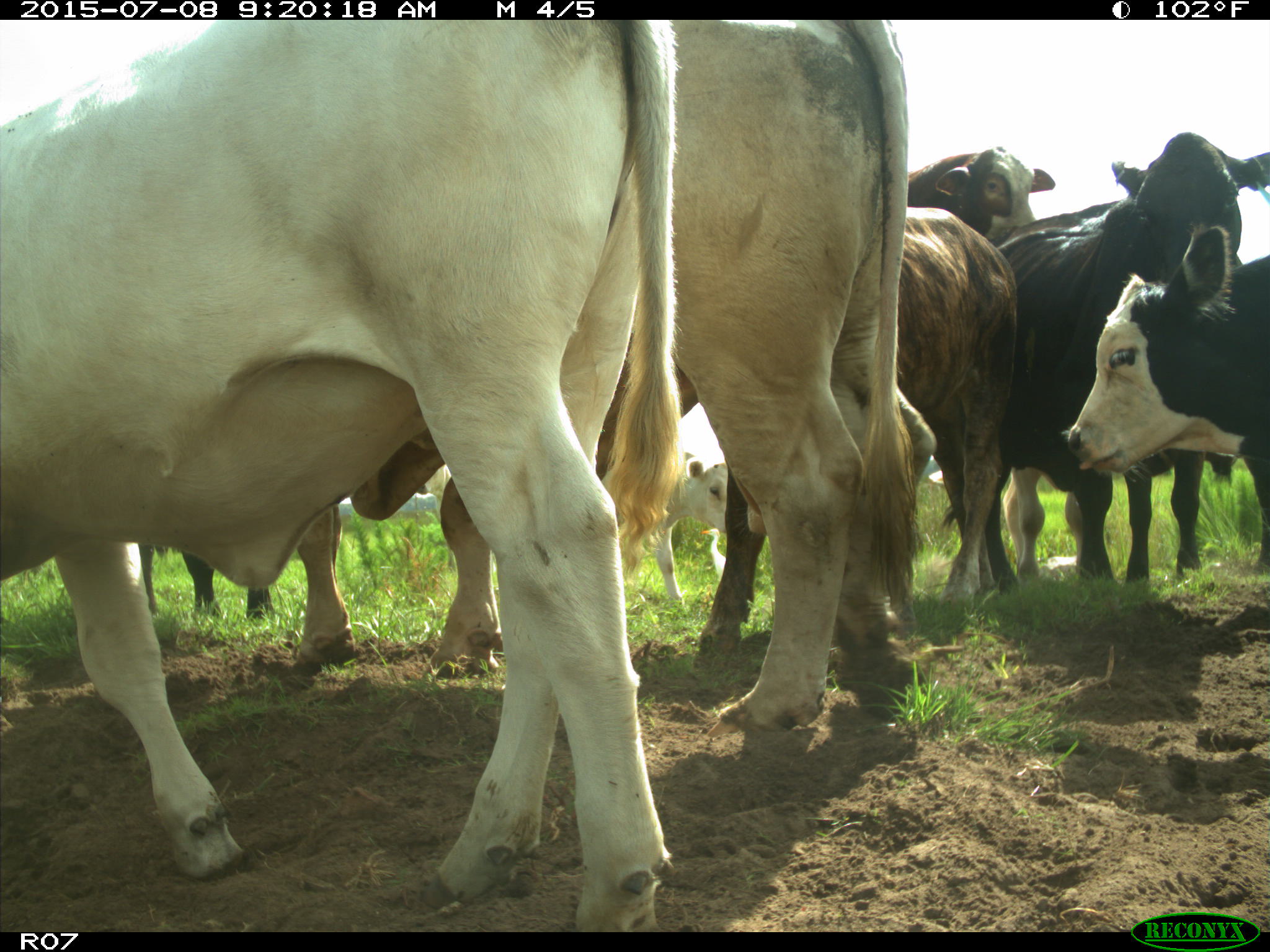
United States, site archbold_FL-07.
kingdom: Animalia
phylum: Chordata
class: Mammalia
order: Artiodactyla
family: Bovidae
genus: Bos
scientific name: Bos taurus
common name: domestic cow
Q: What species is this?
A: Bos taurus (domestic cow).